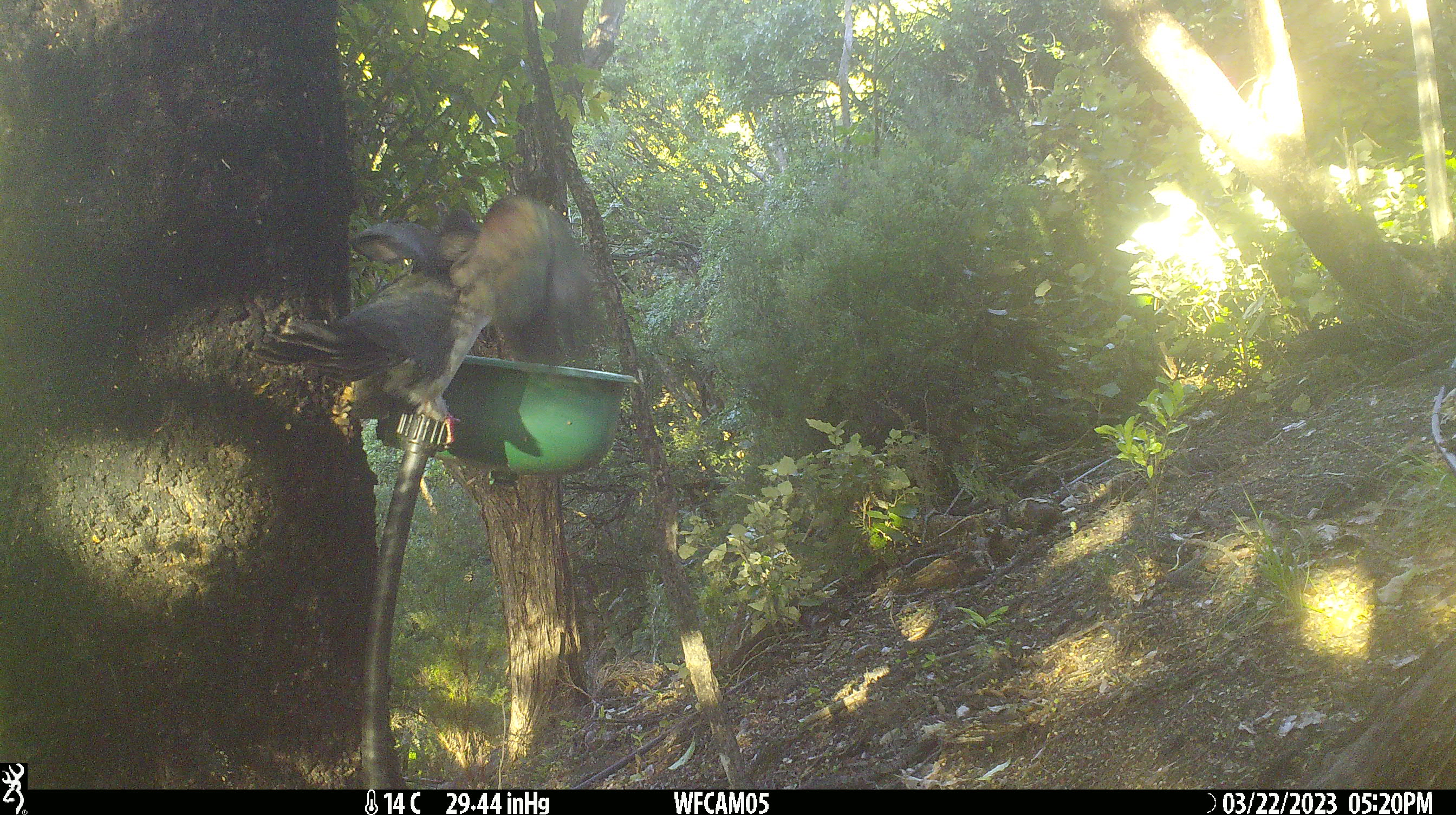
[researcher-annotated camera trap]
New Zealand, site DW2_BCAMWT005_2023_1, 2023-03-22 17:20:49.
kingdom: Animalia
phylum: Chordata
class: Aves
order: Columbiformes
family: Columbidae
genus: Hemiphaga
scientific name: Hemiphaga novaeseelandiae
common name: new zealand pigeon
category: kereru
Kereru (new zealand pigeon) (Hemiphaga novaeseelandiae).